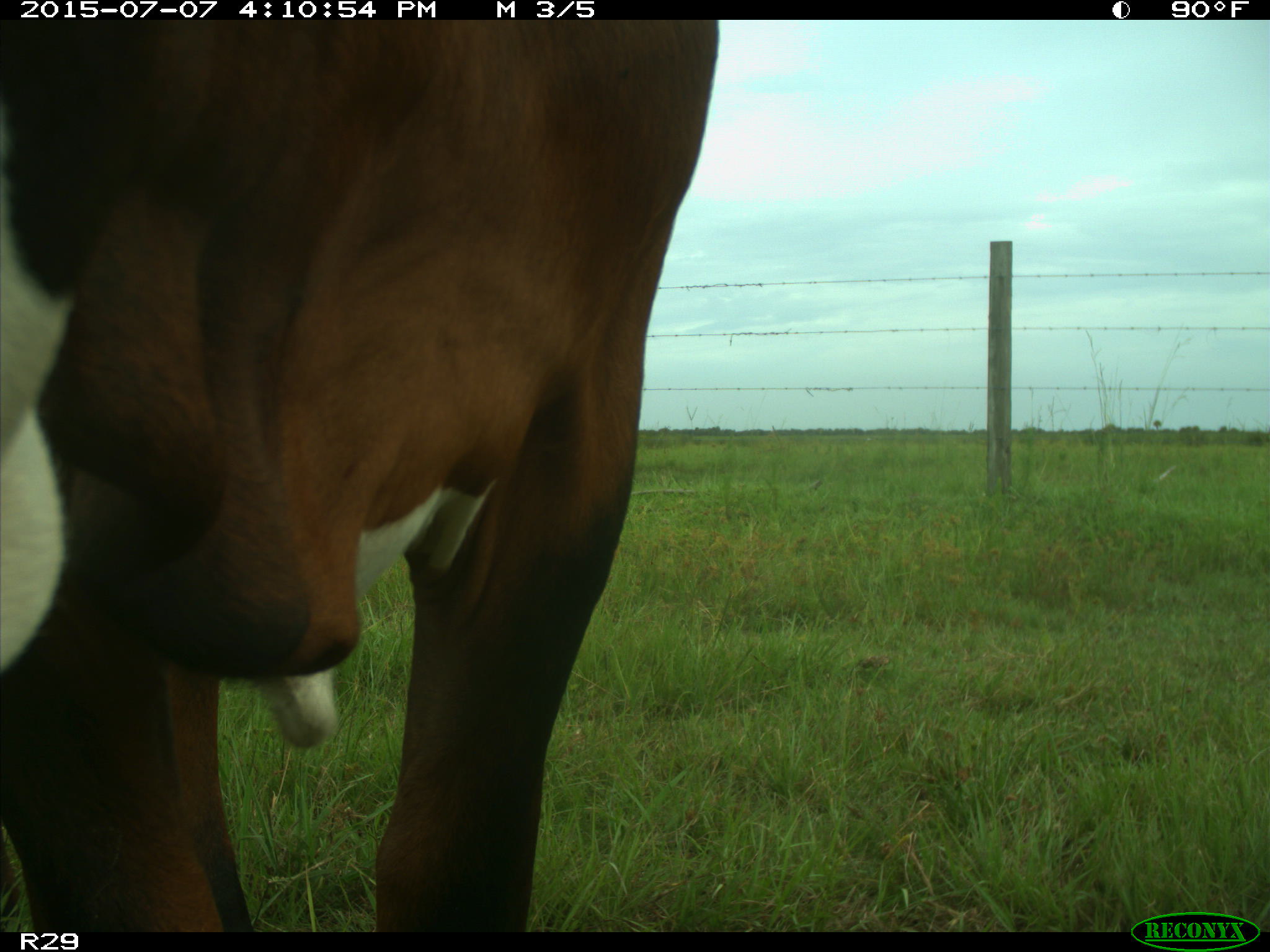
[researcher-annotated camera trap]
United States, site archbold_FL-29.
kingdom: Animalia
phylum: Chordata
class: Mammalia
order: Artiodactyla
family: Bovidae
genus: Bos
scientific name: Bos taurus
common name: domestic cow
Bos taurus (domestic cow).